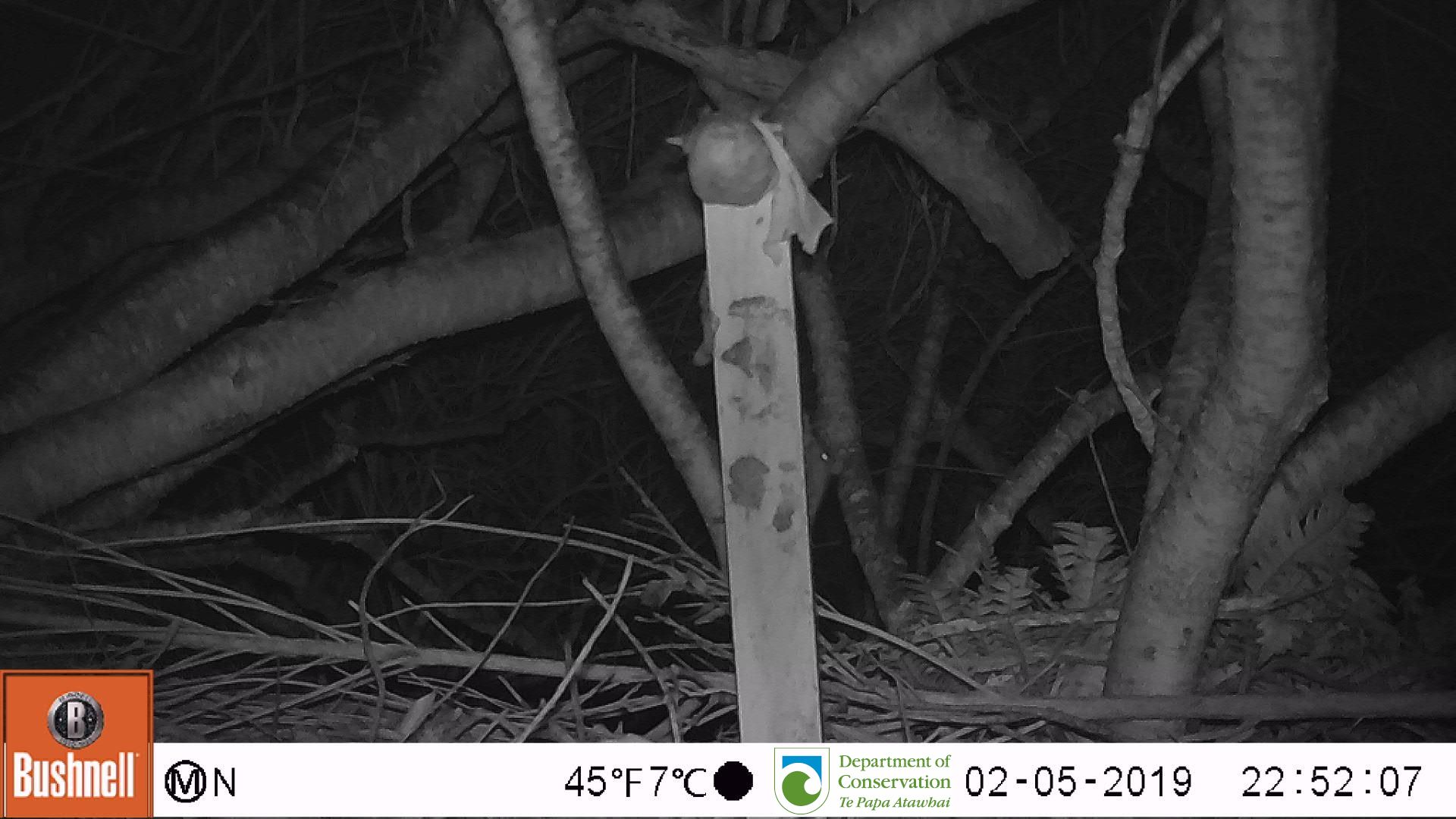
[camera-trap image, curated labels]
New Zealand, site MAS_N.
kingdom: Animalia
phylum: Chordata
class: Mammalia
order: Rodentia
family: Muridae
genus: Mus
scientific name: Mus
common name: mouse